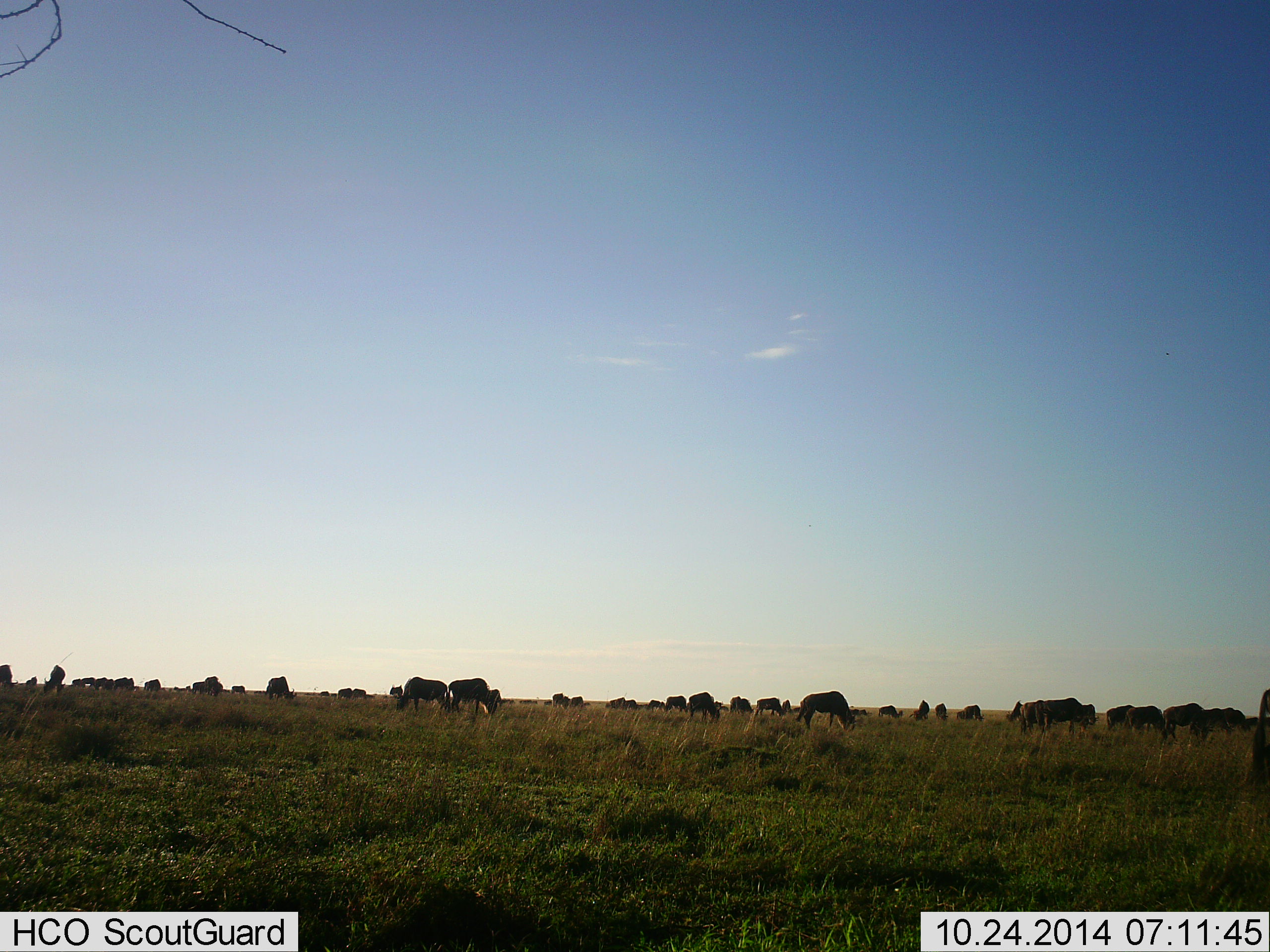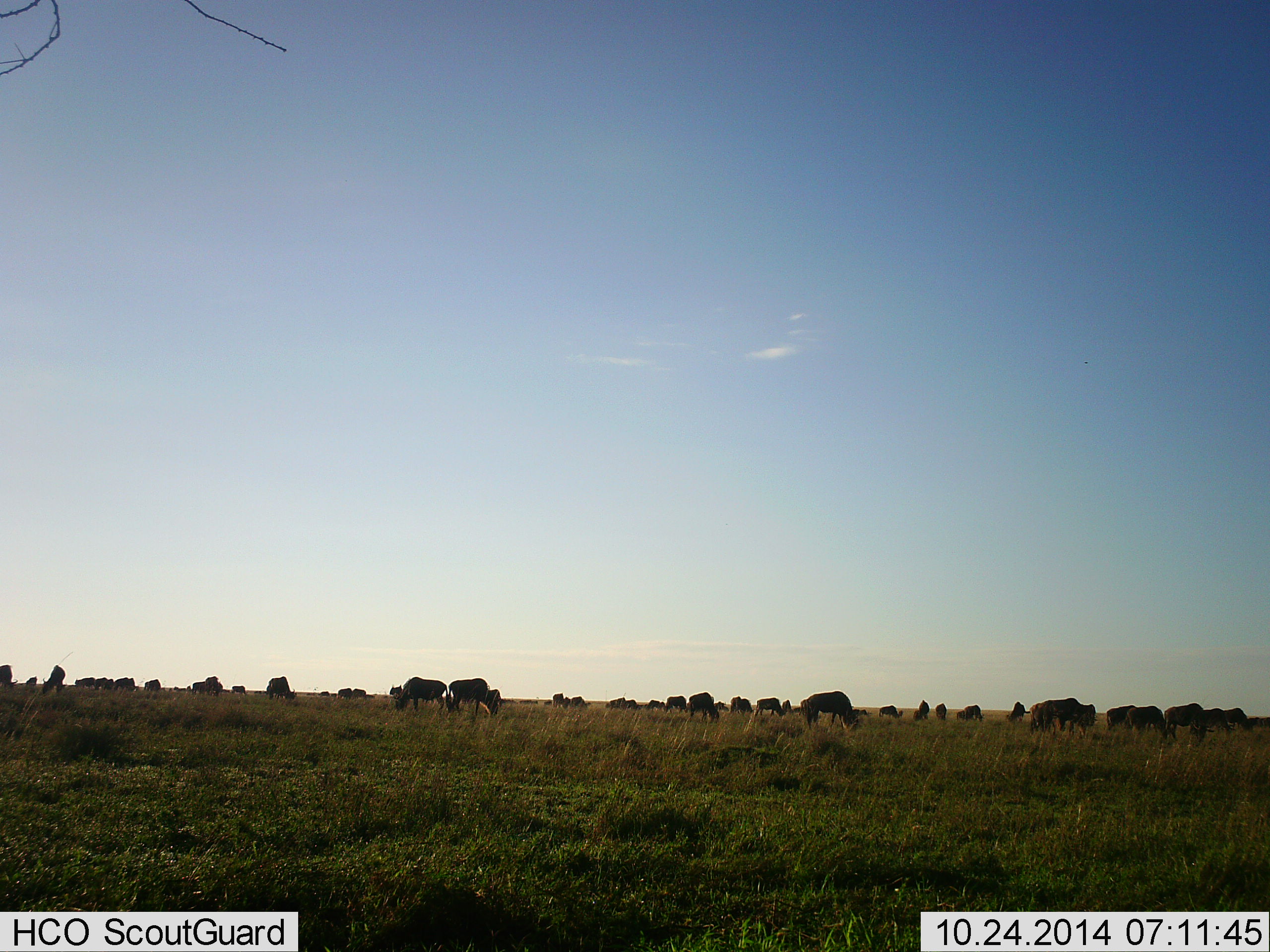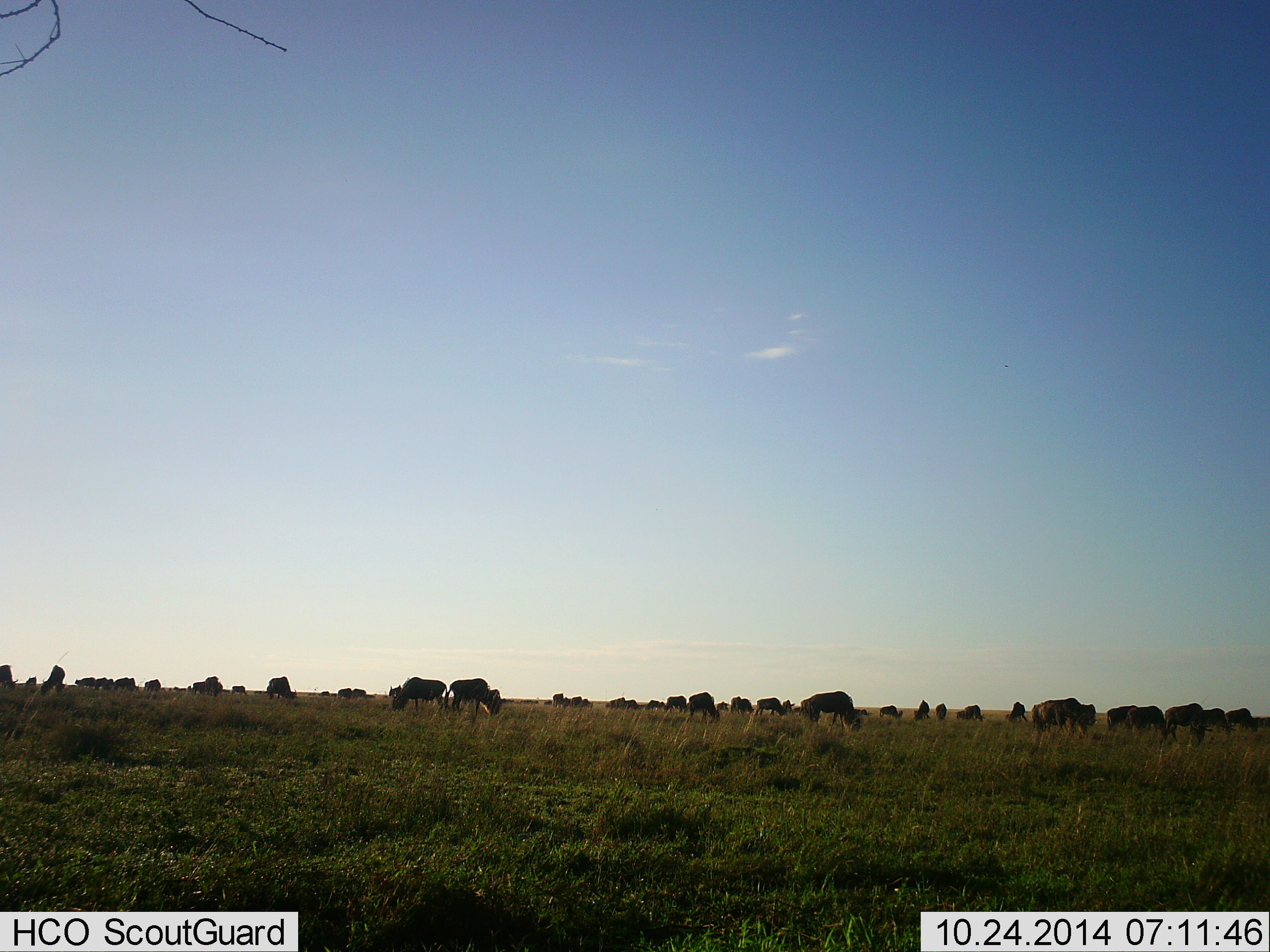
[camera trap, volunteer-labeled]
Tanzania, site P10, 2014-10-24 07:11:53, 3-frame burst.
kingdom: Animalia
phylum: Chordata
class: Mammalia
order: Artiodactyla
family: Bovidae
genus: Connochaetes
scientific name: Connochaetes taurinus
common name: blue wildebeest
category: wildebeest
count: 11-50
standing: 30%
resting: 0%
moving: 30%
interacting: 0%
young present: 0%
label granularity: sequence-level